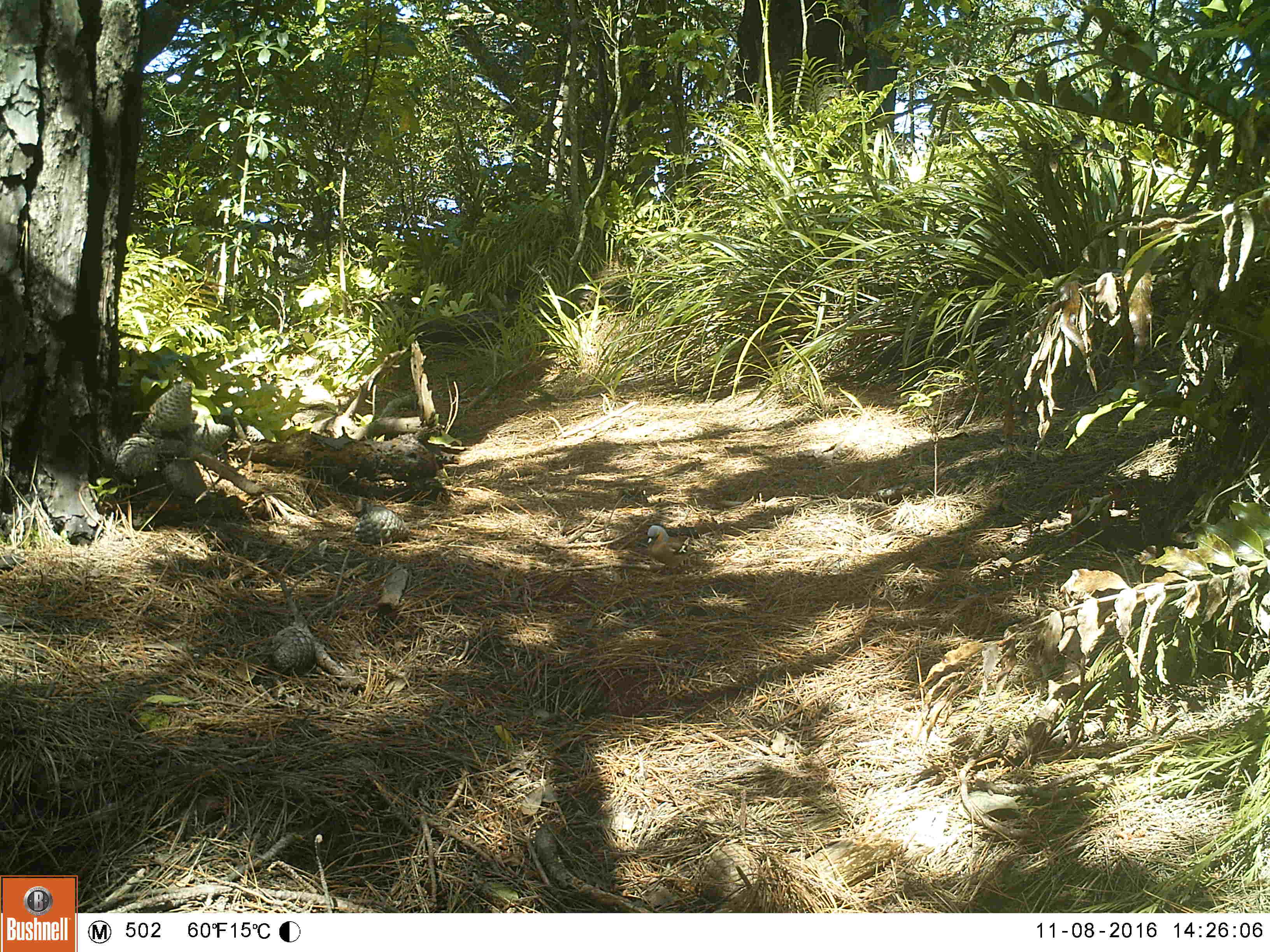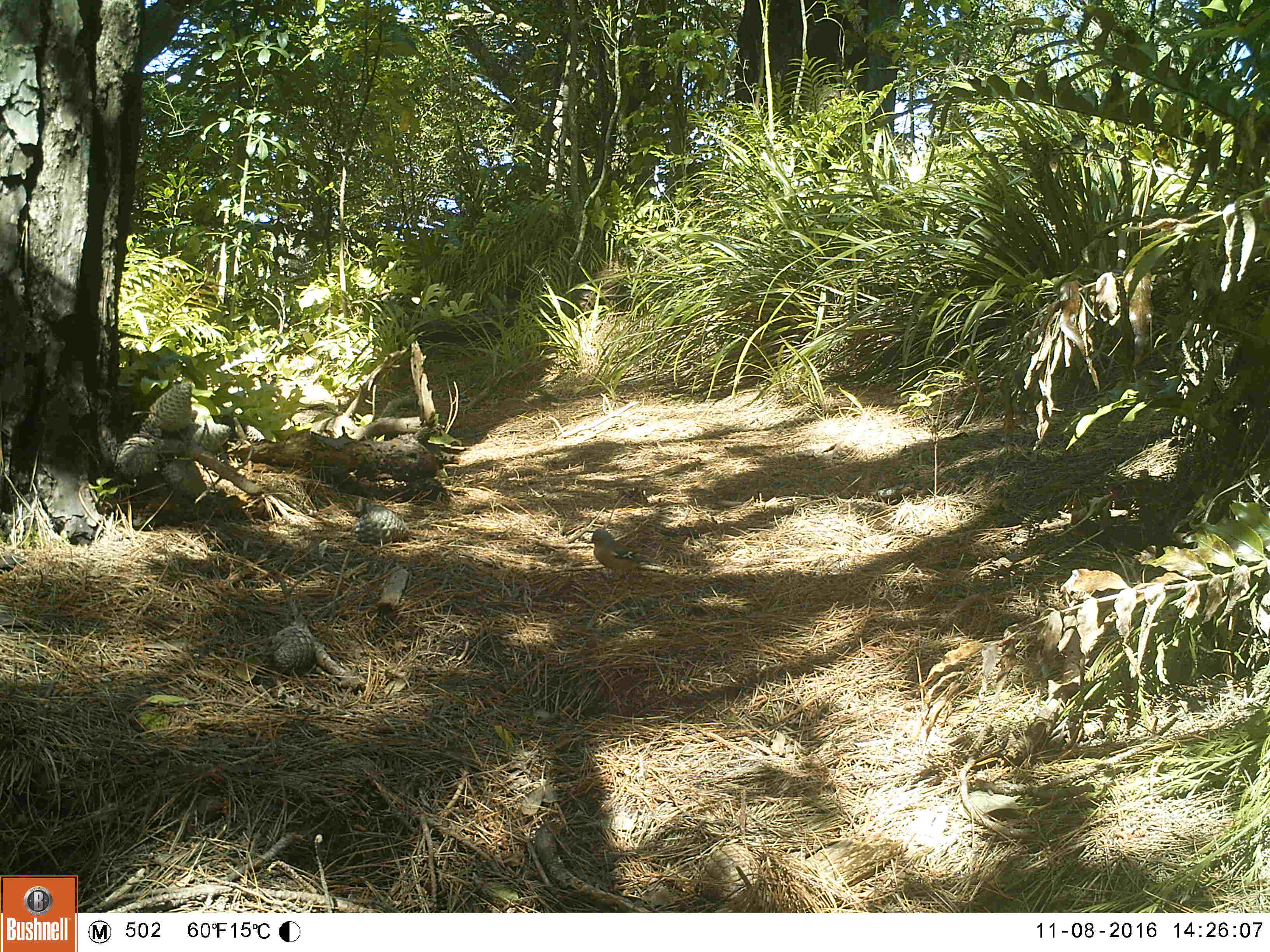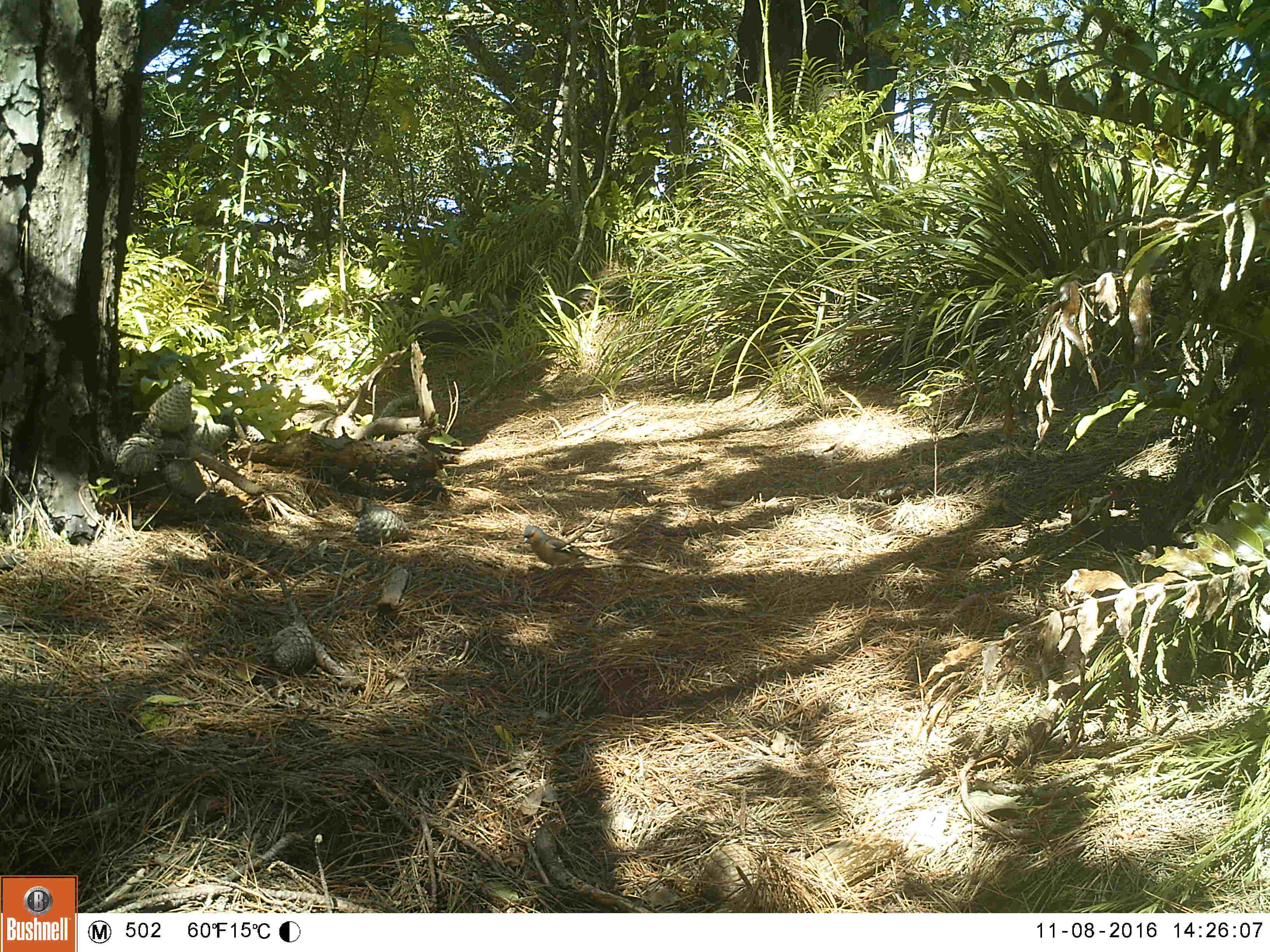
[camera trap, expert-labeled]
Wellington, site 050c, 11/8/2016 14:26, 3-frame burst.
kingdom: Animalia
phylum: Chordata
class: Aves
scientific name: Aves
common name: bird